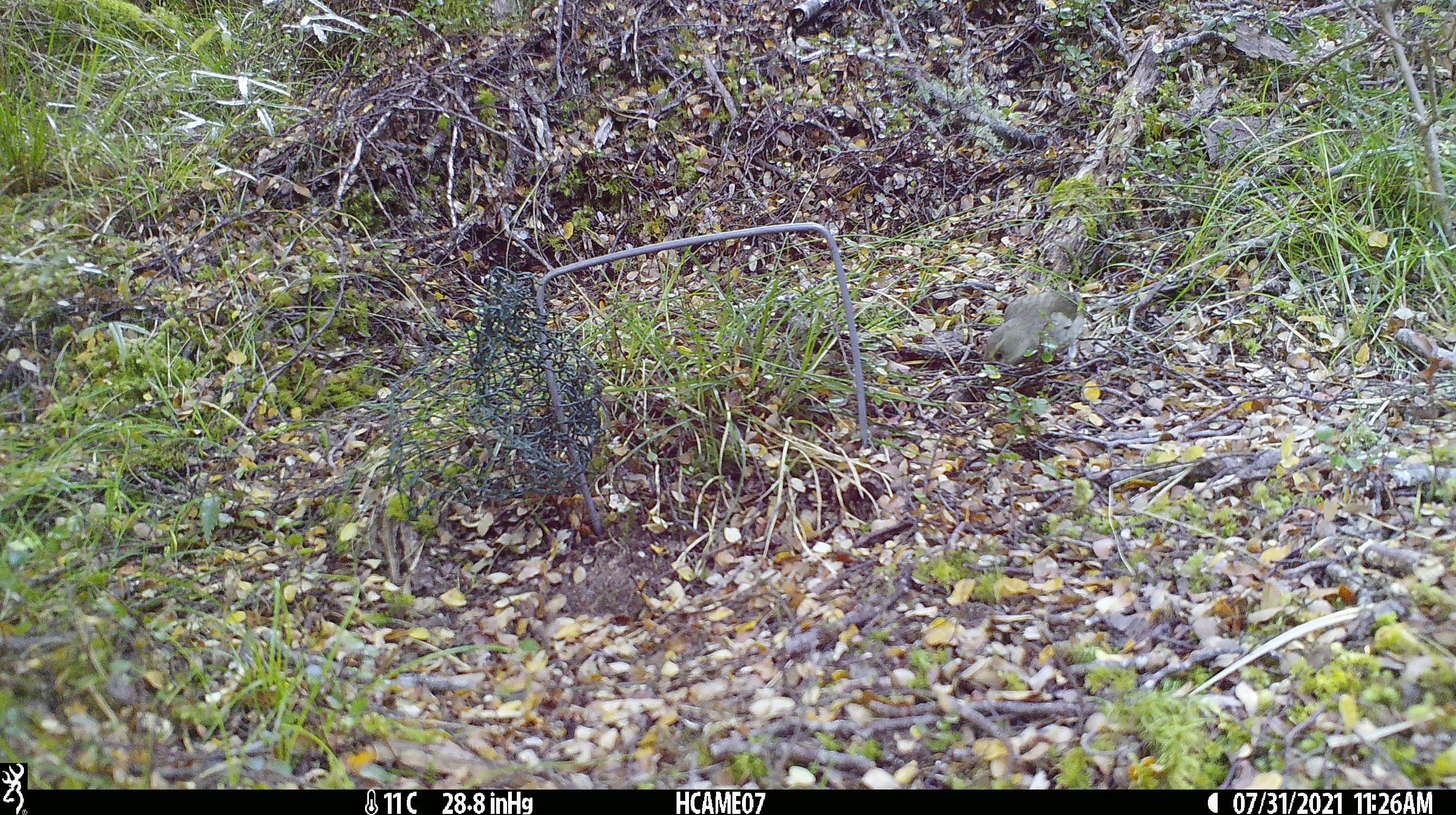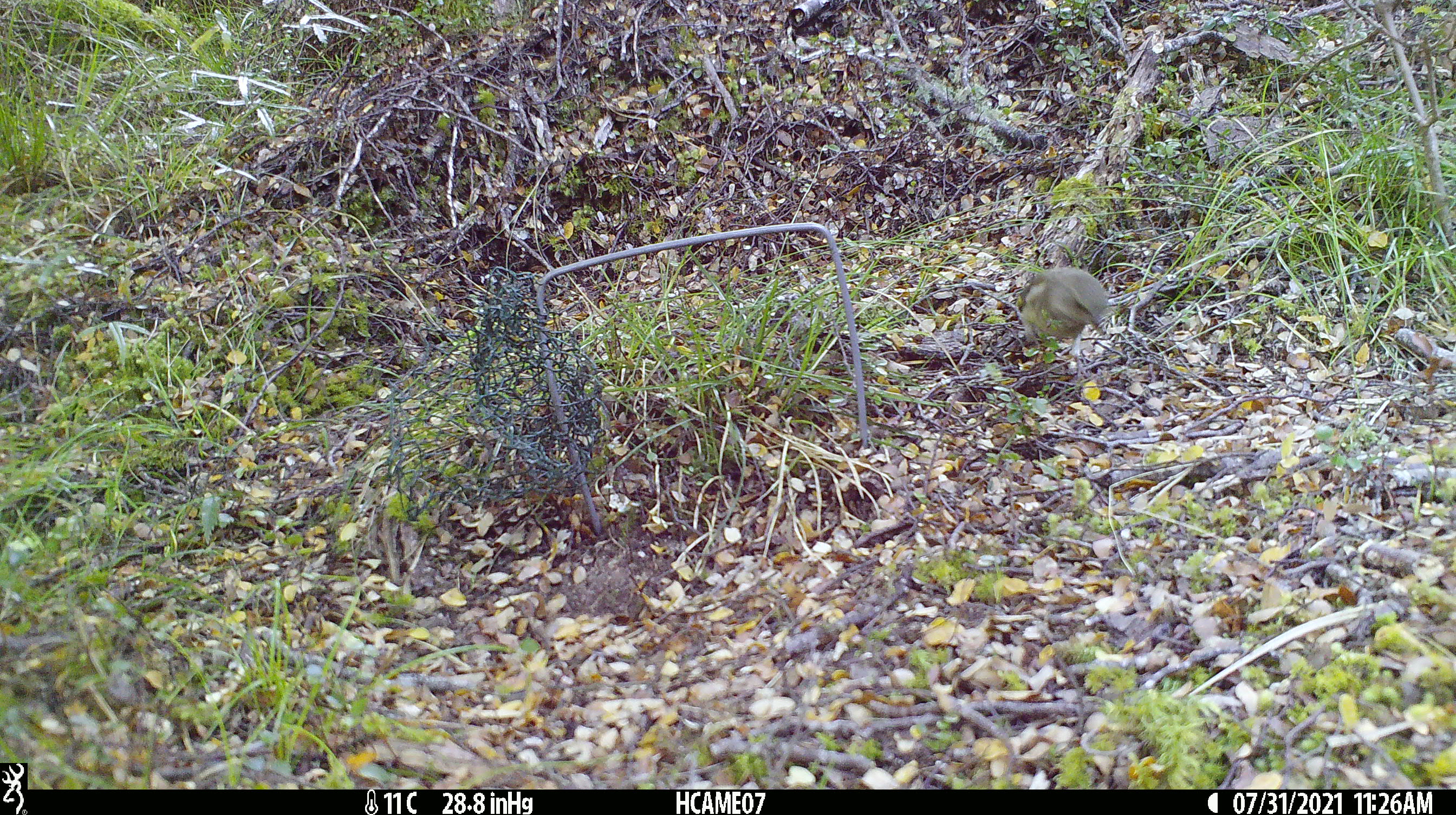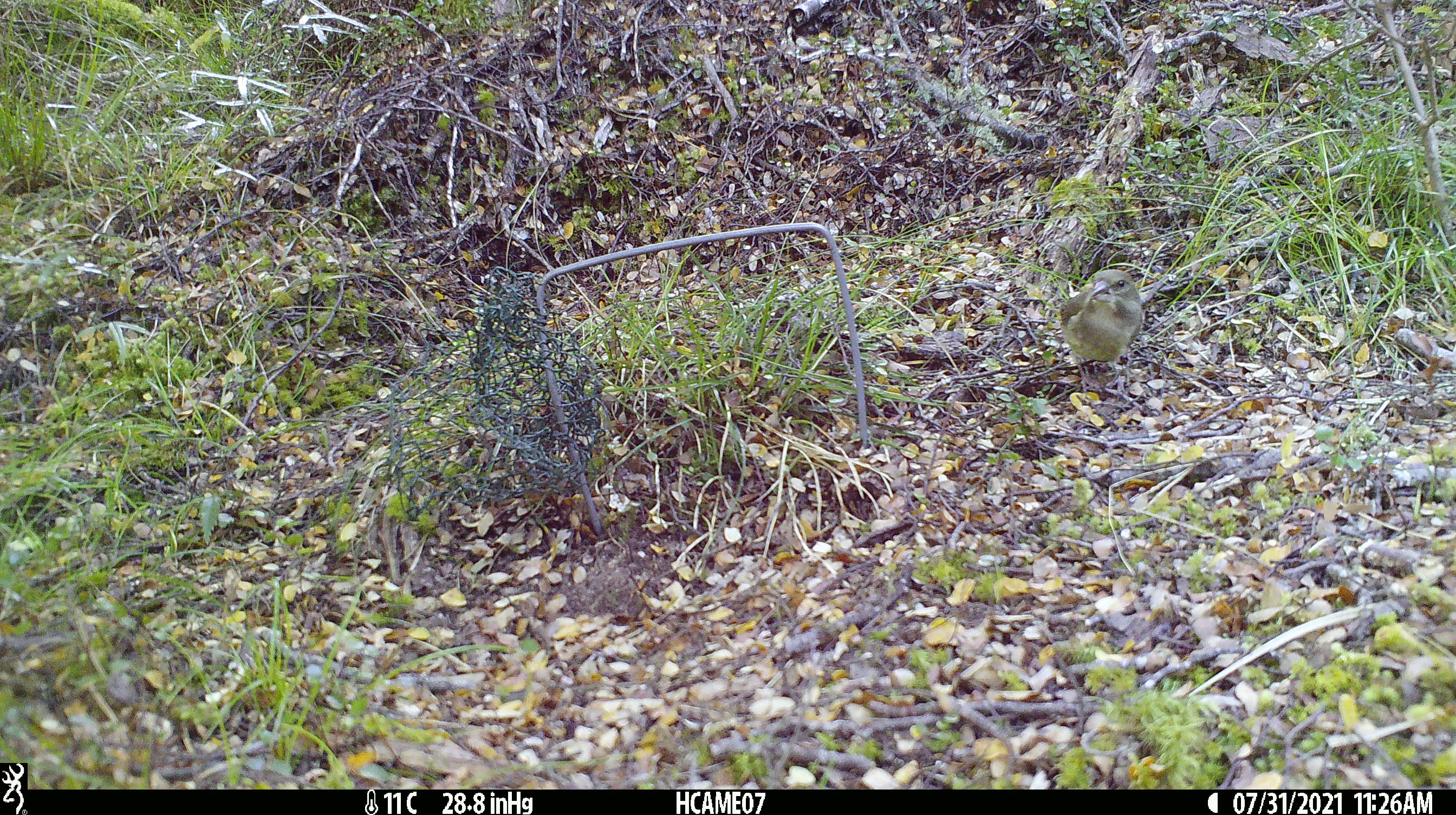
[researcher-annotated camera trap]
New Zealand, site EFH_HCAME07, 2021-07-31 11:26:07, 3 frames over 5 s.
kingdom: Animalia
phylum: Chordata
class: Aves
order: Passeriformes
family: Fringillidae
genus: Chloris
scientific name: Chloris chloris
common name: greenfinch